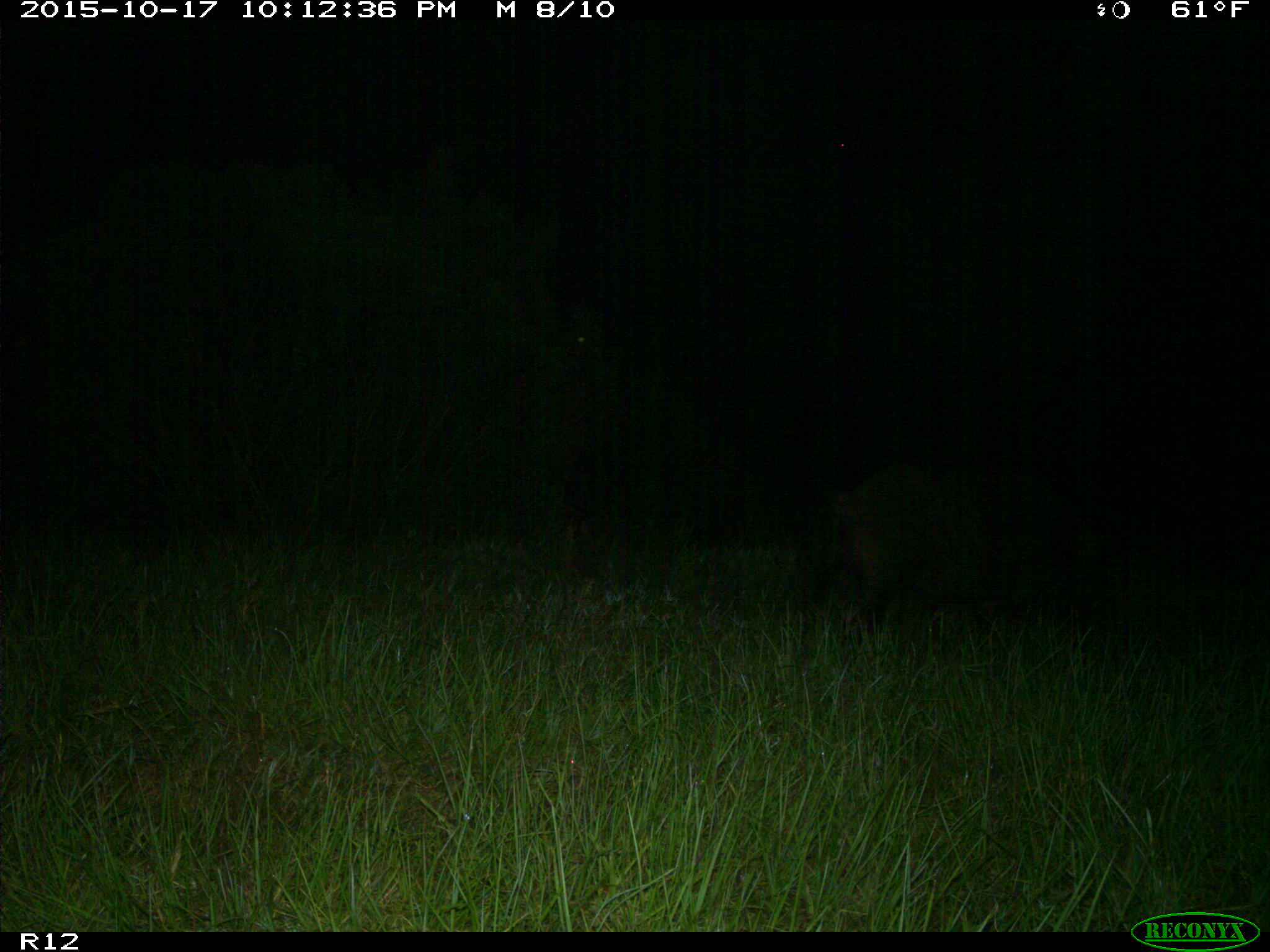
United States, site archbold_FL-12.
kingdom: Animalia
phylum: Chordata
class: Mammalia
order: Artiodactyla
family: Suidae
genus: Sus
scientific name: Sus scrofa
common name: wild boar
Sus scrofa (wild boar).